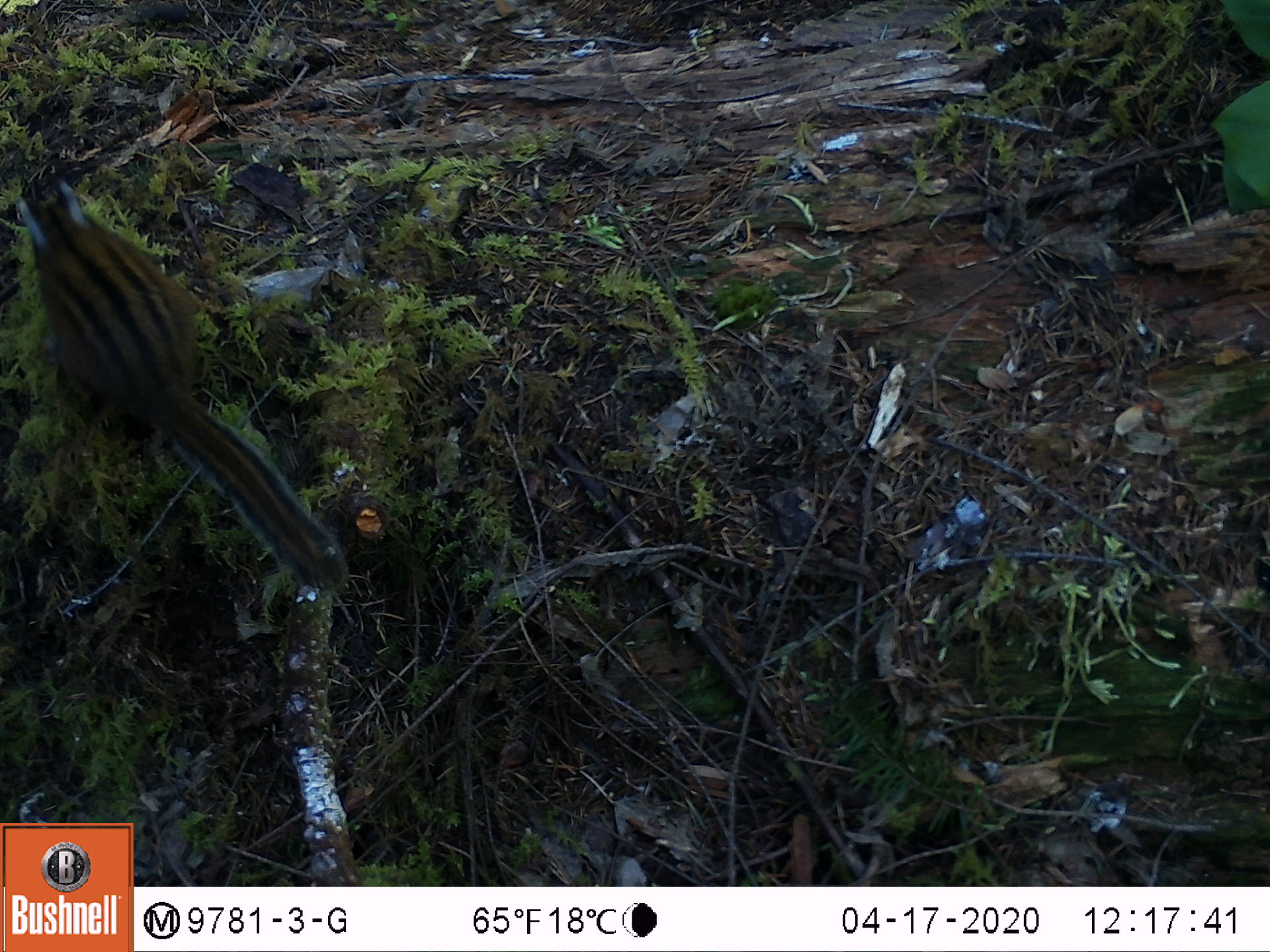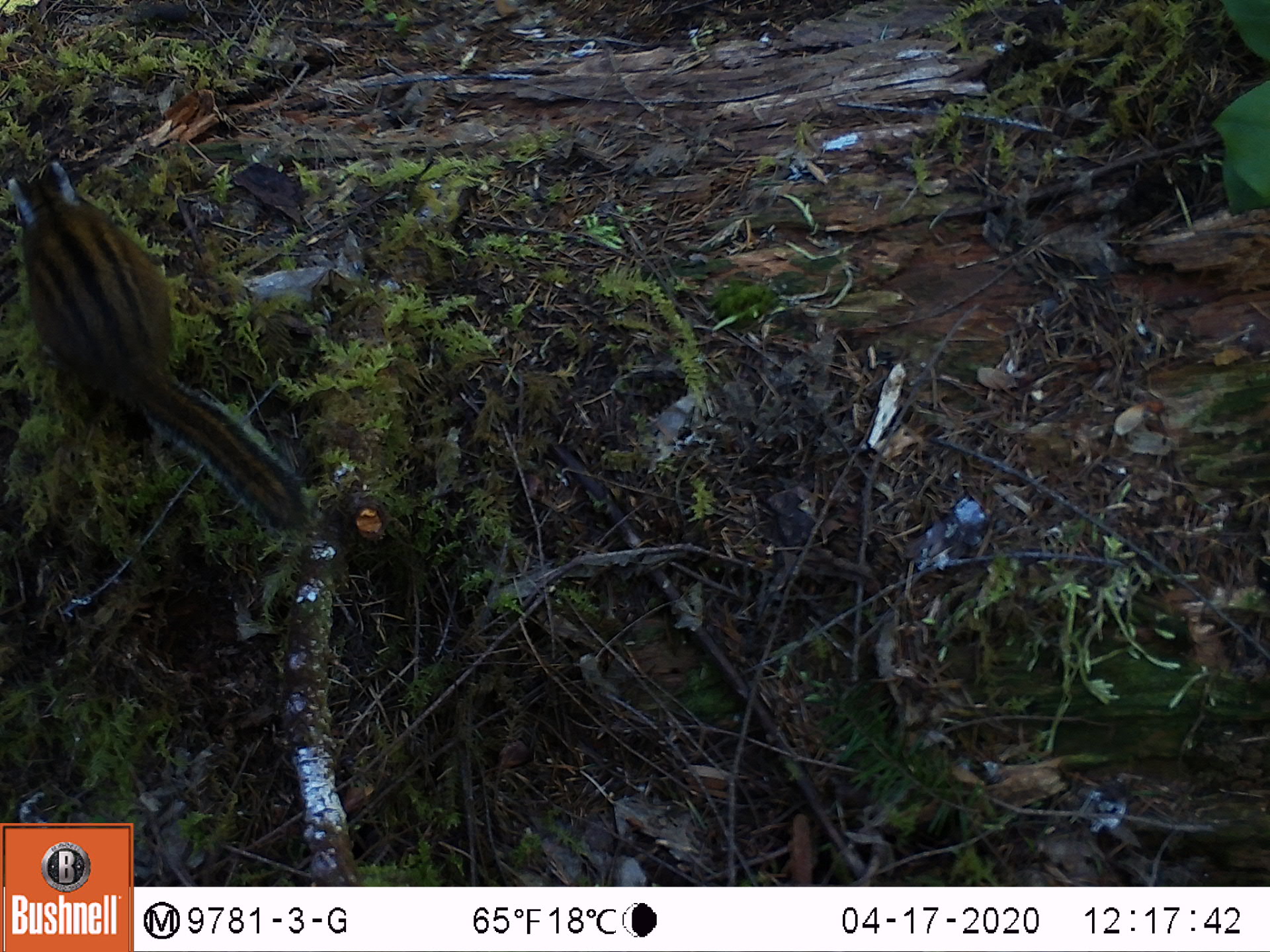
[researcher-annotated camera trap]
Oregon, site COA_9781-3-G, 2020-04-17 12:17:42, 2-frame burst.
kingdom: Animalia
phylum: Chordata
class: Mammalia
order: Rodentia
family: Sciuridae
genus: Neotamias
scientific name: Neotamias townsendii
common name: townsend's chipmunk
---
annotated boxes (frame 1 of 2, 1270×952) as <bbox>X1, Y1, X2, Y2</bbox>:
townsend's chipmunk: <bbox>5, 164, 358, 607</bbox>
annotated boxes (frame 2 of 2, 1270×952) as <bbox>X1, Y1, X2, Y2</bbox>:
townsend's chipmunk: <bbox>3, 144, 316, 543</bbox>